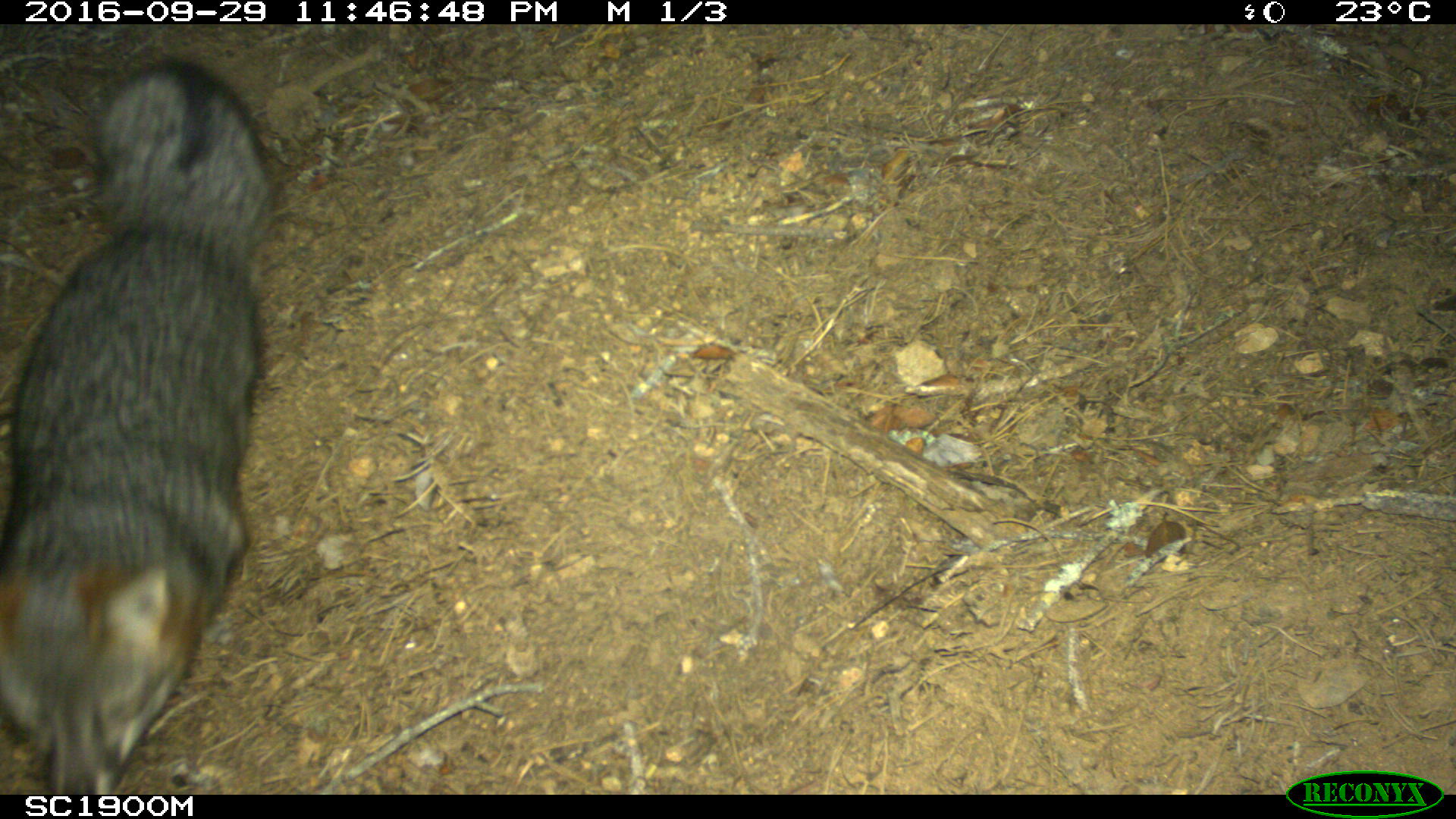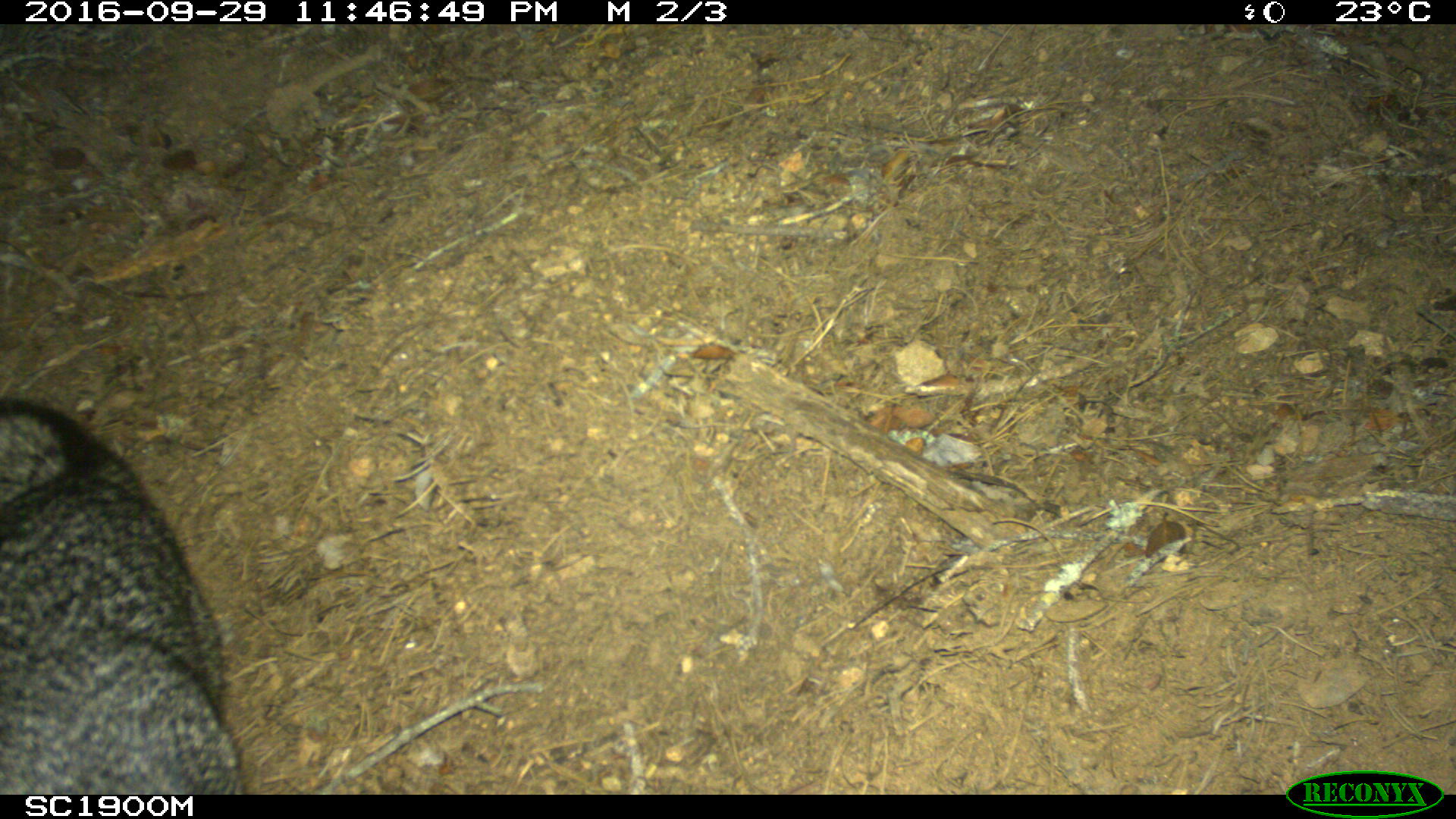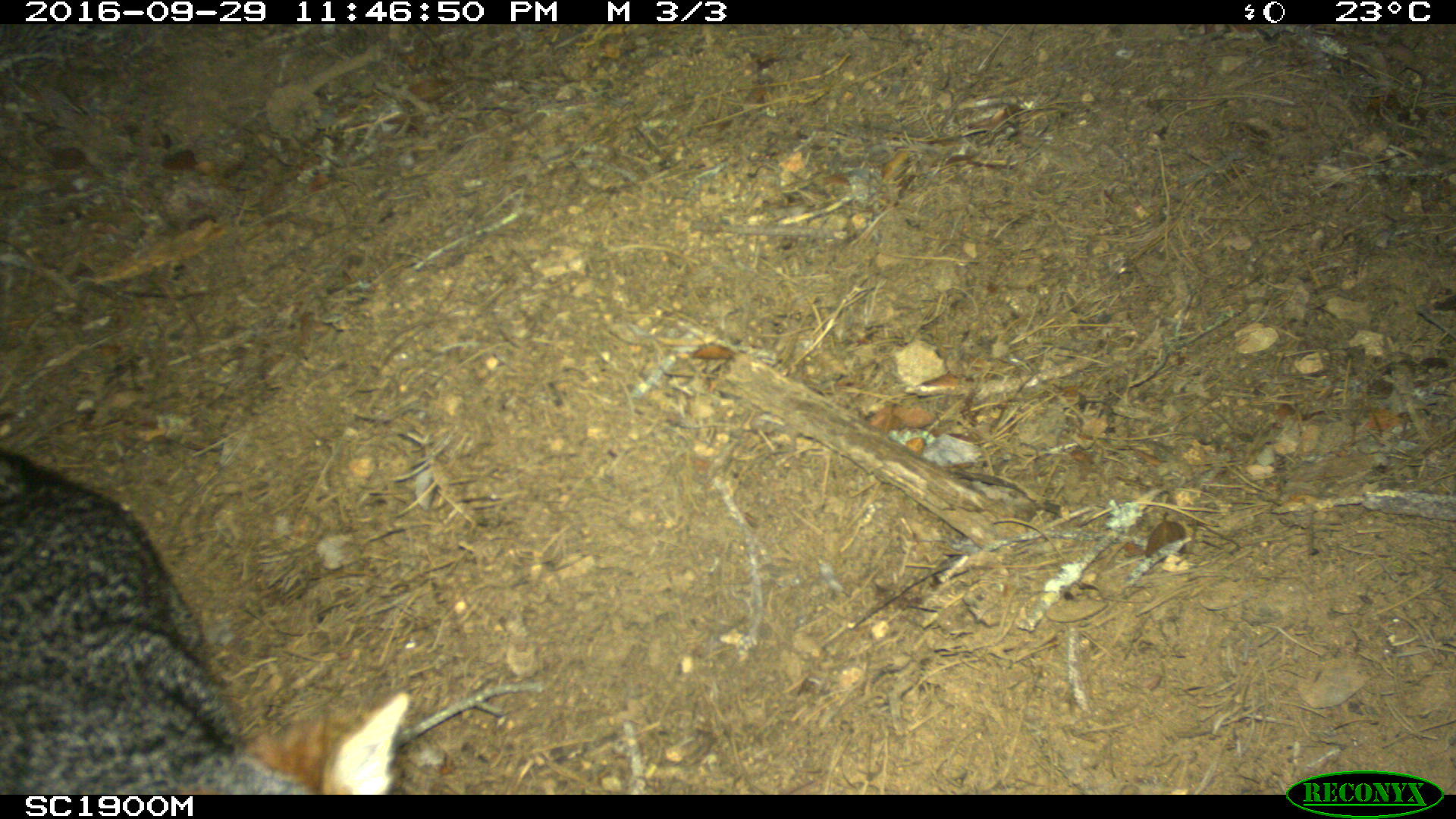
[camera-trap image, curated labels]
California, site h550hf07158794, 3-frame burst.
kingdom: Animalia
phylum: Chordata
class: Mammalia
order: Carnivora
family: Canidae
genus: Urocyon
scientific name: Urocyon littoralis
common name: island fox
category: fox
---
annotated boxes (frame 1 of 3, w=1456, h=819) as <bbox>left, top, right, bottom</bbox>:
fox: <bbox>0, 58, 276, 792</bbox>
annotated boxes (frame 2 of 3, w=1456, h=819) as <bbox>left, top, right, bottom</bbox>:
fox: <bbox>0, 397, 238, 792</bbox>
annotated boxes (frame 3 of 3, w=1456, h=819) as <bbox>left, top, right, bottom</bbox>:
fox: <bbox>0, 448, 409, 795</bbox>